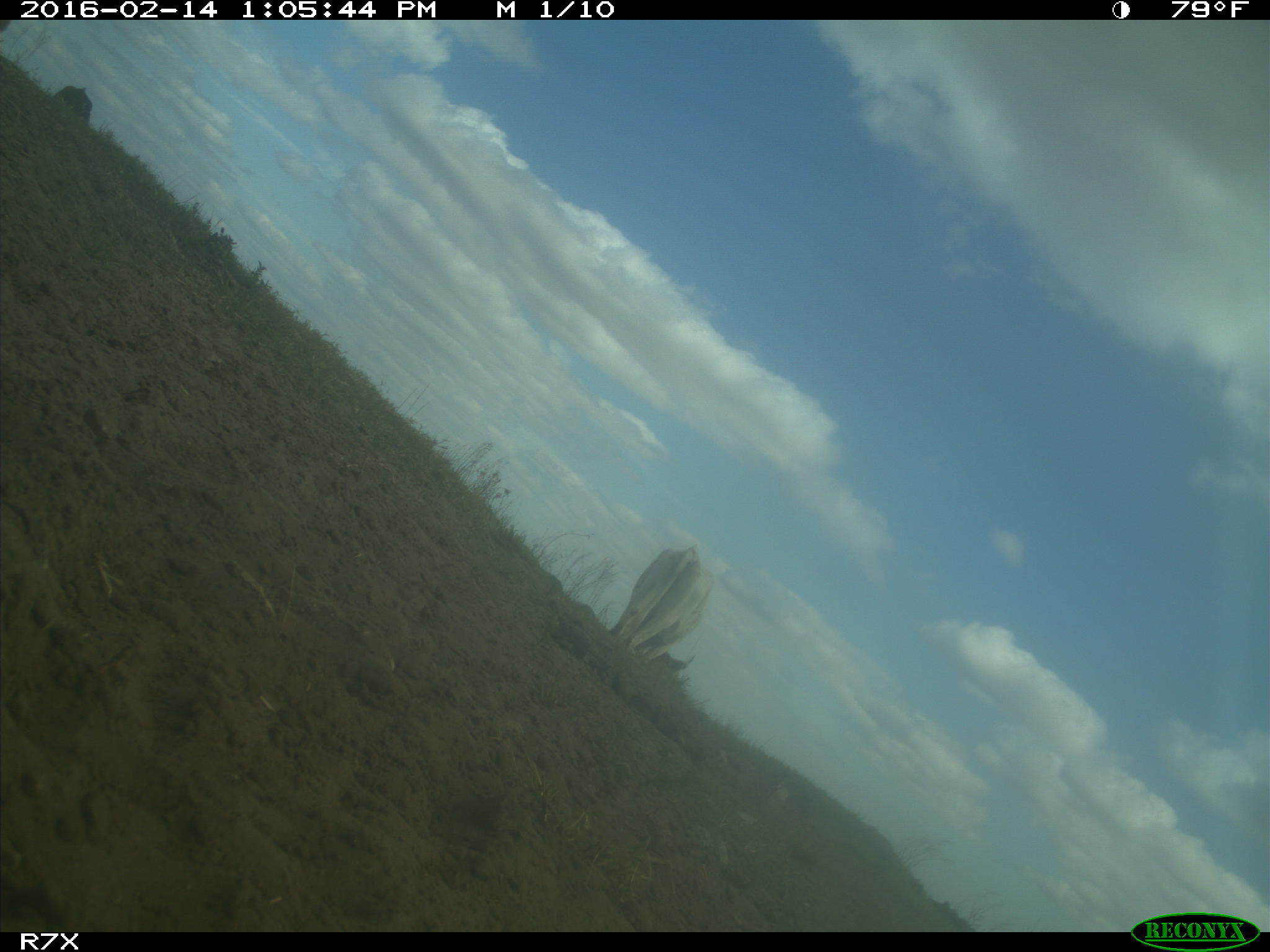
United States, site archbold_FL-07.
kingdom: Animalia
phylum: Chordata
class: Mammalia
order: Artiodactyla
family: Bovidae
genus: Bos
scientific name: Bos taurus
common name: domestic cow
Bos taurus (domestic cow).